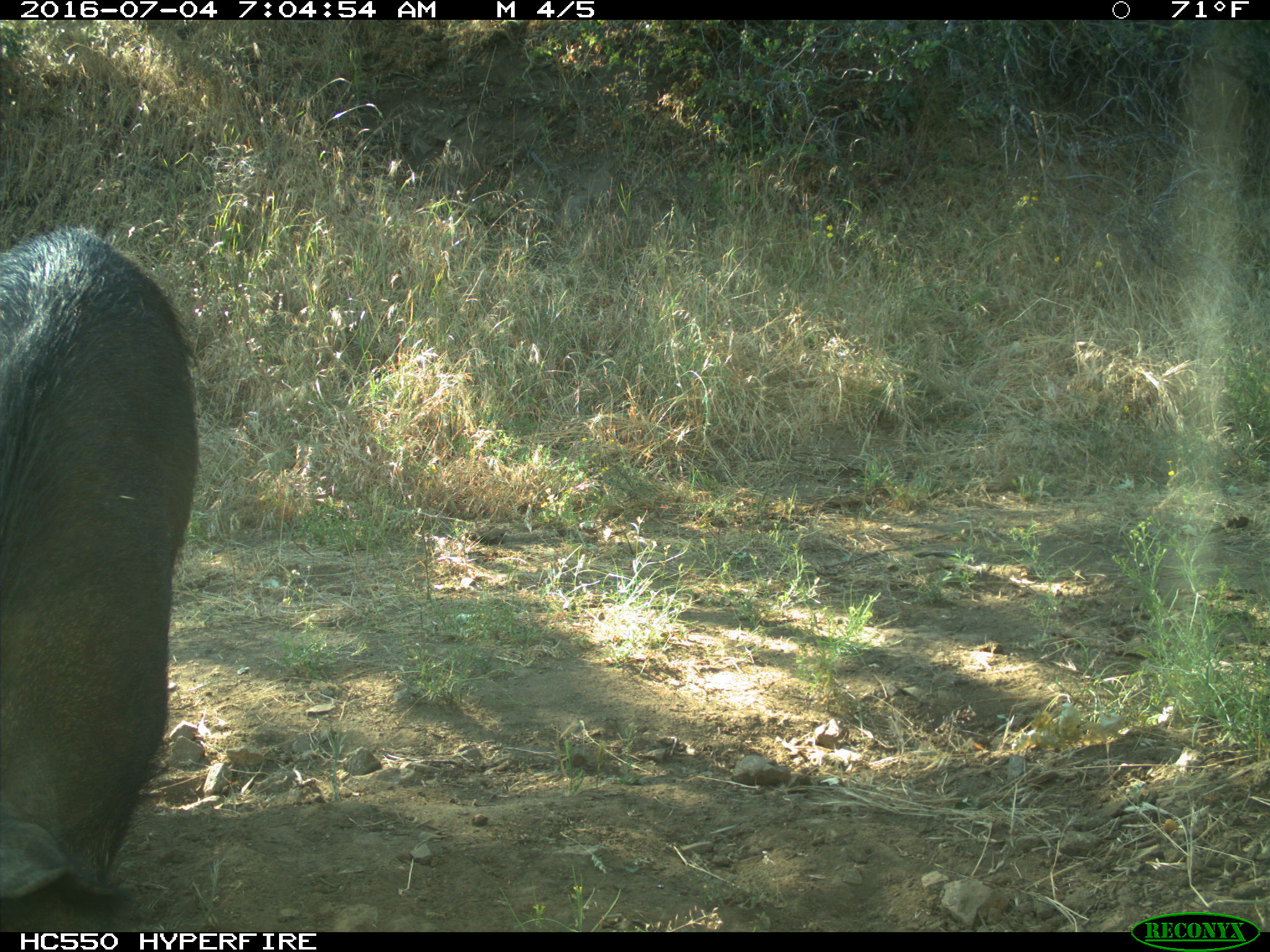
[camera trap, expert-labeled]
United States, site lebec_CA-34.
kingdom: Animalia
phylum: Chordata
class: Mammalia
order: Artiodactyla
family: Suidae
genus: Sus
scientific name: Sus scrofa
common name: wild boar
Sus scrofa (wild boar).